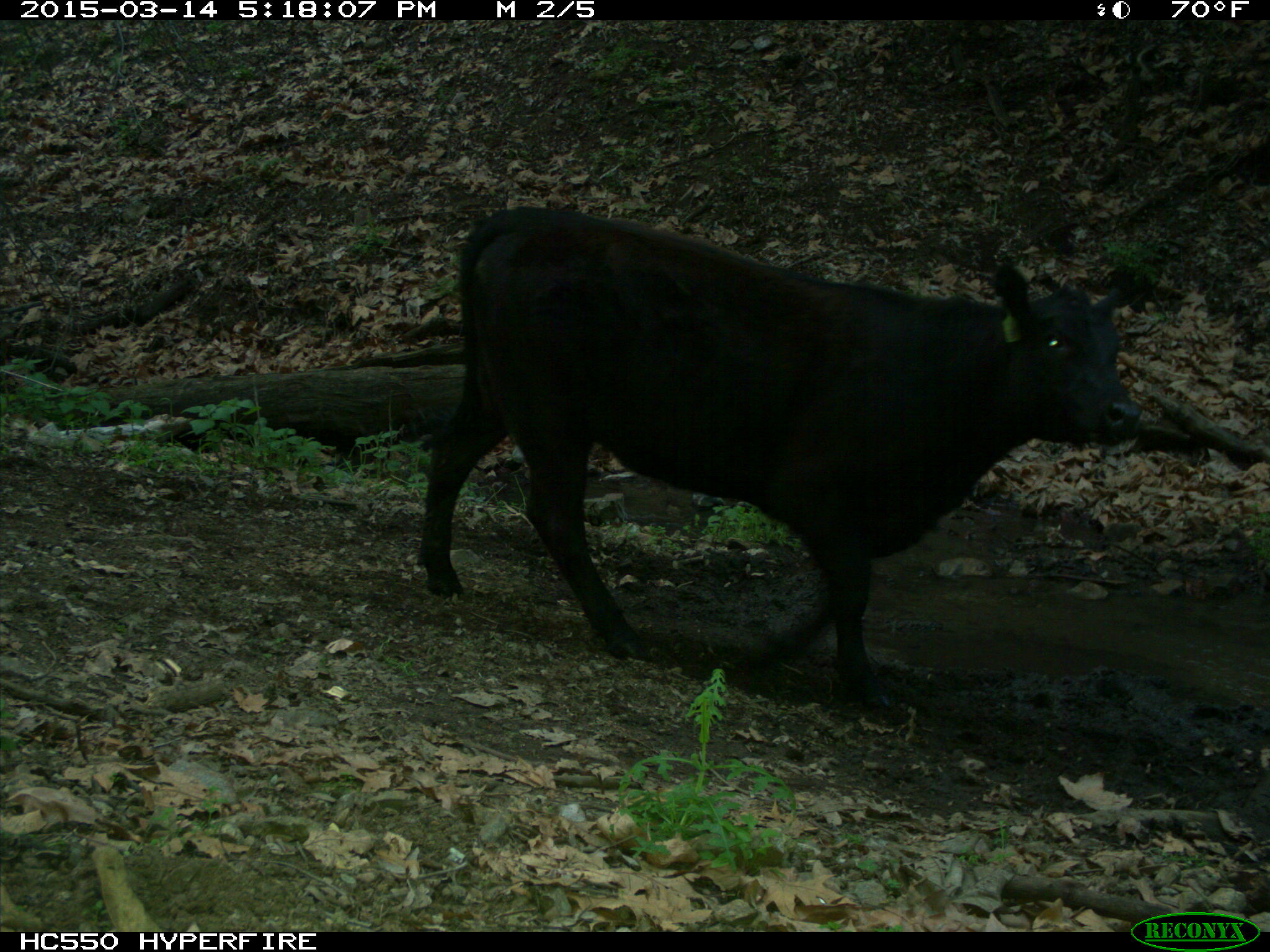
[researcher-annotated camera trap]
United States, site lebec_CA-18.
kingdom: Animalia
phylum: Chordata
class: Mammalia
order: Artiodactyla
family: Bovidae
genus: Bos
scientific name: Bos taurus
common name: domestic cow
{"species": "Bos taurus (domestic cow)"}